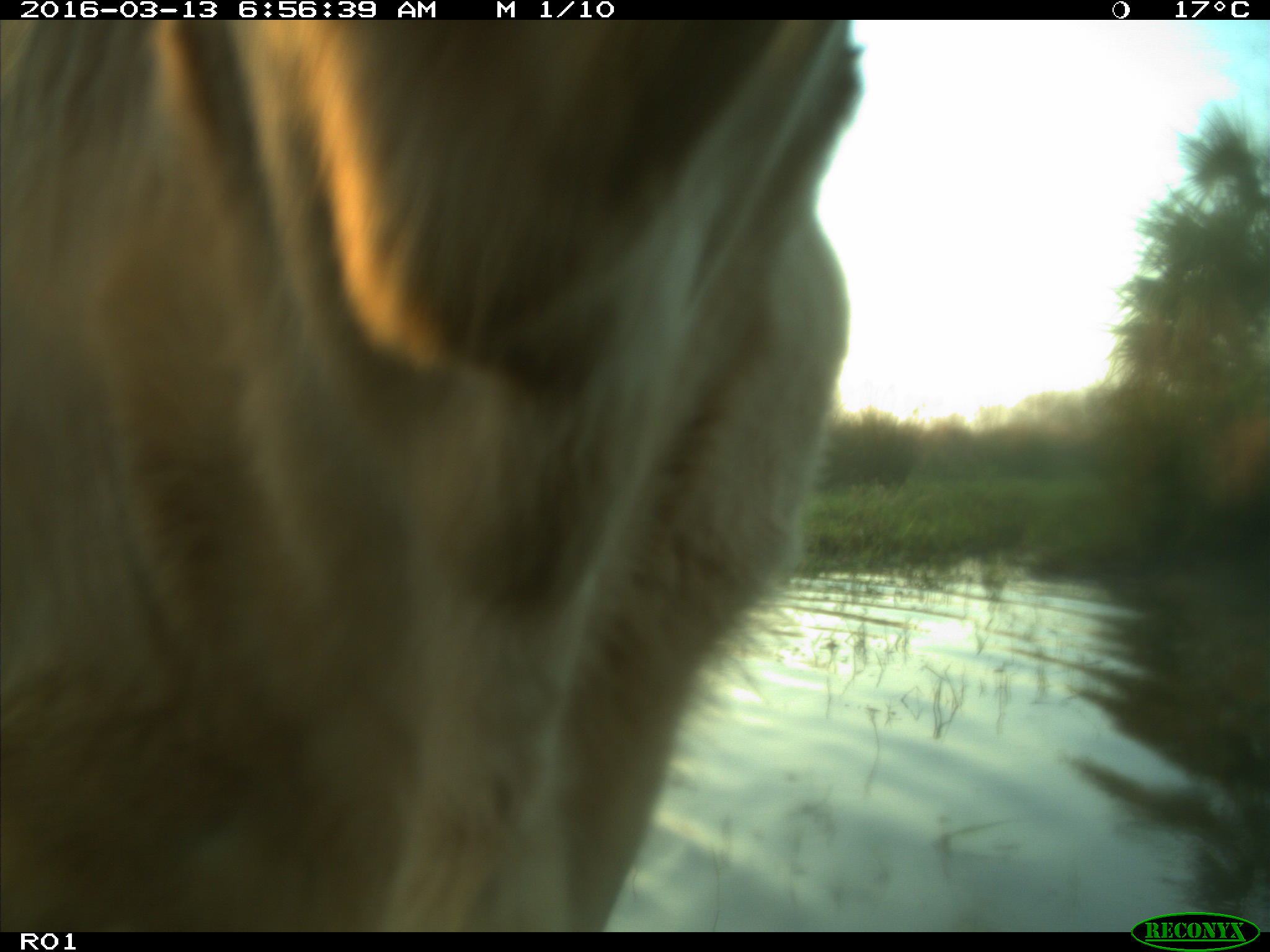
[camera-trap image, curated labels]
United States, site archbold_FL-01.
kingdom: Animalia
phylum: Chordata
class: Mammalia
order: Artiodactyla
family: Bovidae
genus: Bos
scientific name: Bos taurus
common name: domestic cow